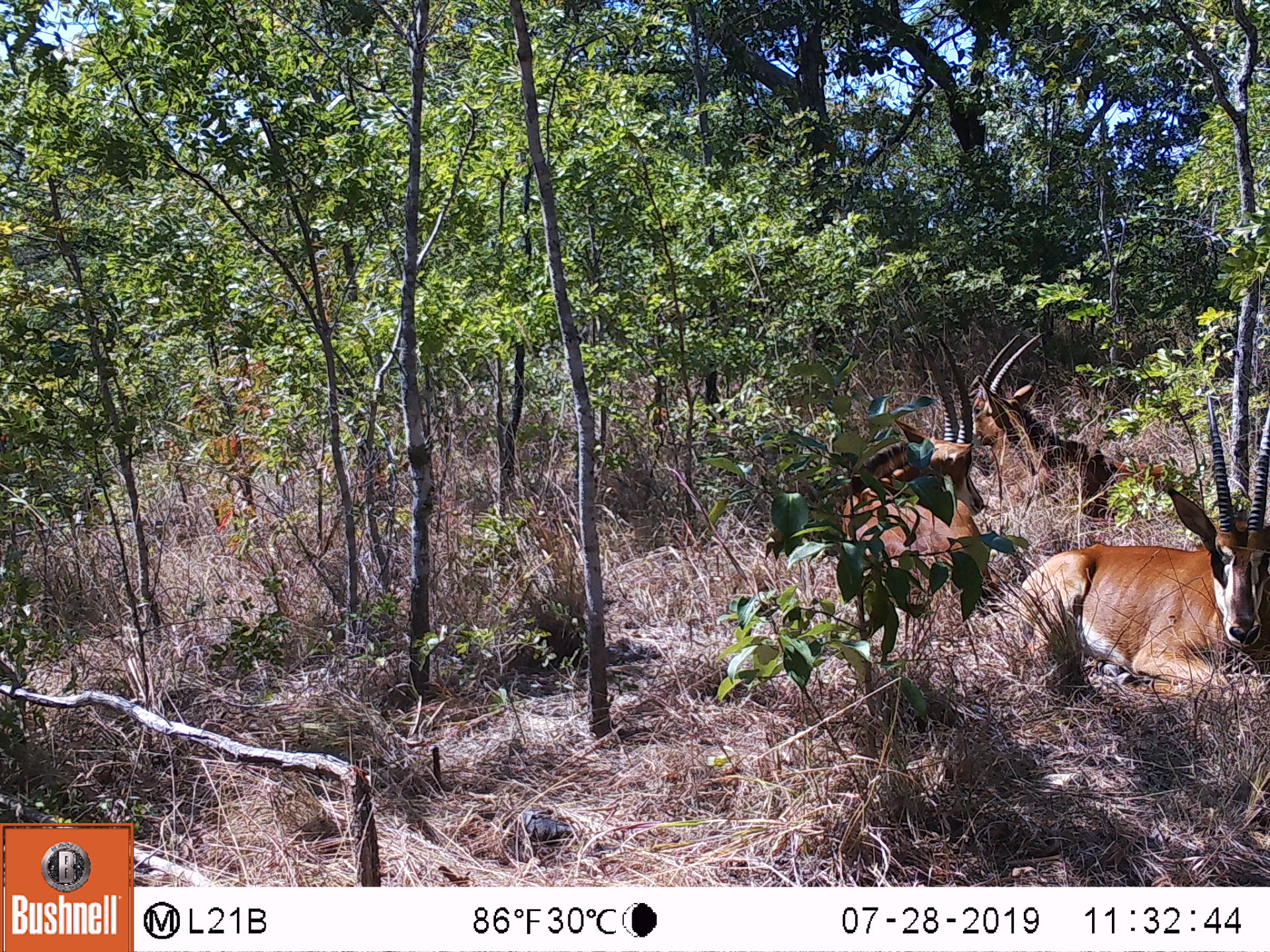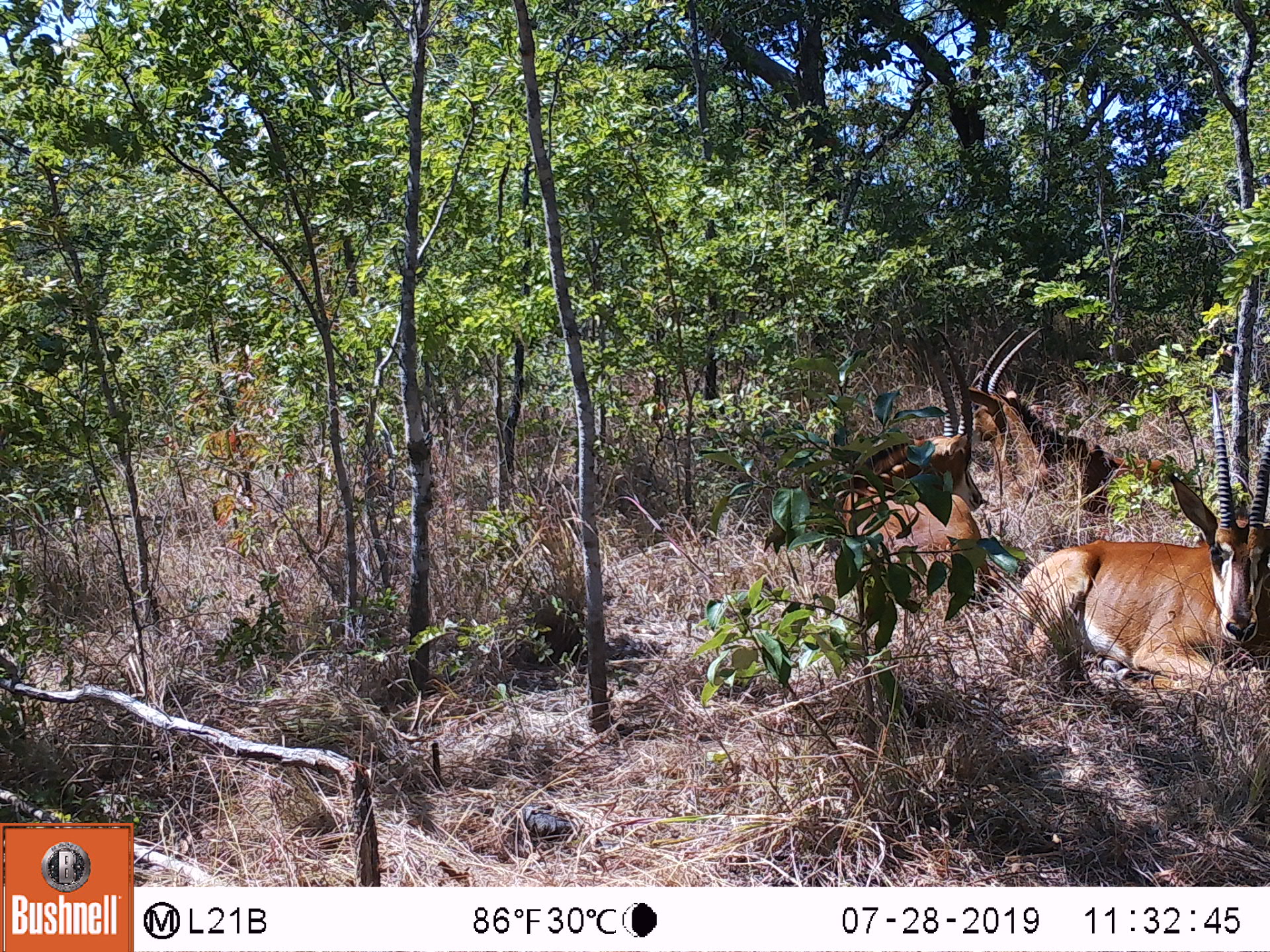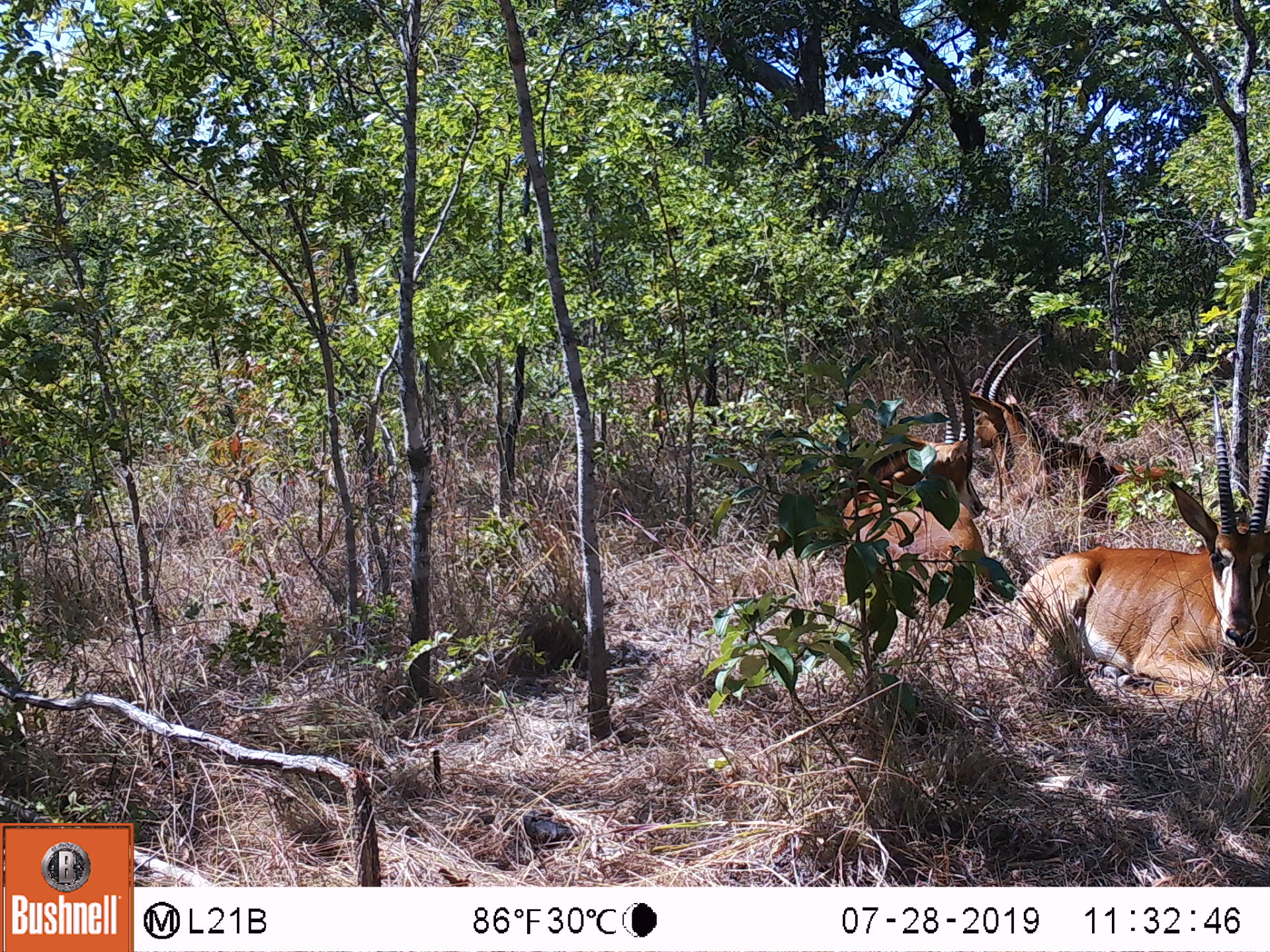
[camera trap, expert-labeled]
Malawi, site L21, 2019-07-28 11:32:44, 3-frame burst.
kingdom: Animalia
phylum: Chordata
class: Mammalia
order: Artiodactyla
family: Bovidae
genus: Hippotragus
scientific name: Hippotragus niger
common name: sable antelope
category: sable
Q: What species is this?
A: Sable (sable antelope) (Hippotragus niger).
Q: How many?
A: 3.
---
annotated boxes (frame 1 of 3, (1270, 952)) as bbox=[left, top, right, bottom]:
sable: bbox=[1040, 415, 1262, 666]; bbox=[826, 327, 973, 630]; bbox=[980, 321, 1071, 516]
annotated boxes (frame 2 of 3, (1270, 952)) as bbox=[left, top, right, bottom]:
sable: bbox=[1037, 414, 1262, 680]; bbox=[833, 328, 973, 643]; bbox=[981, 326, 1115, 489]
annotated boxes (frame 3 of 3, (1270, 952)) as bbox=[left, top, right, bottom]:
sable: bbox=[1027, 429, 1262, 681]; bbox=[850, 328, 1003, 621]; bbox=[983, 340, 1115, 516]